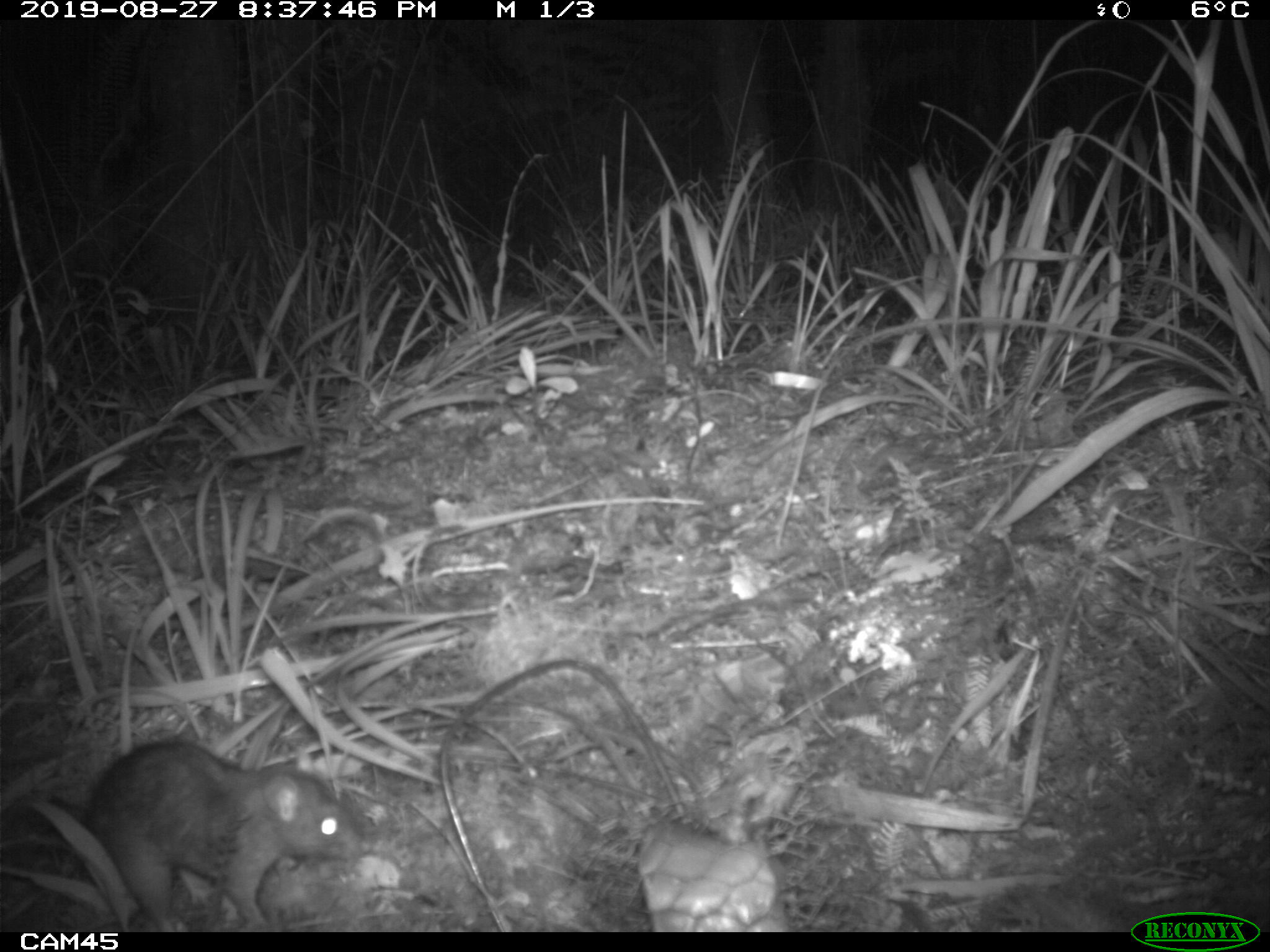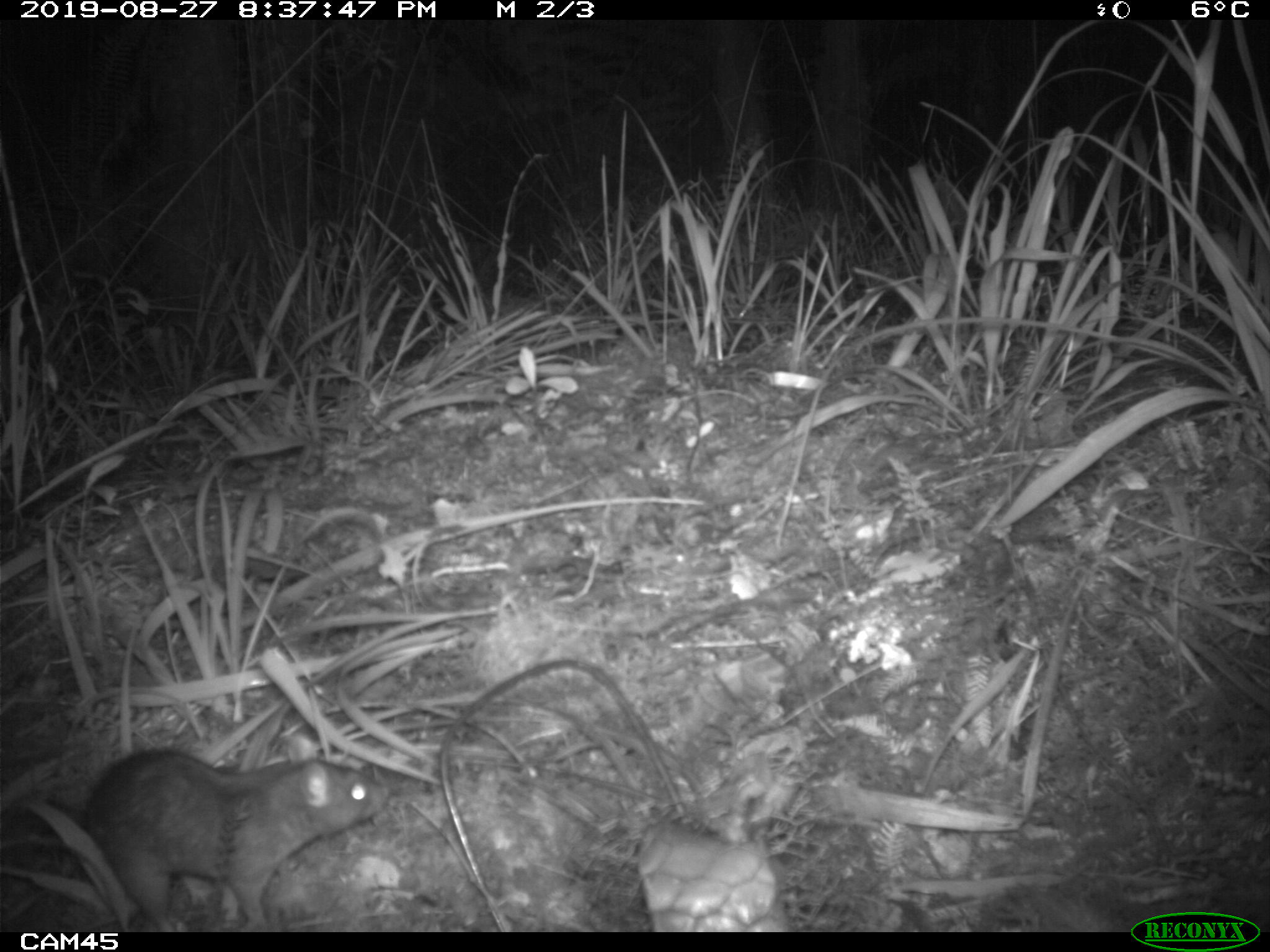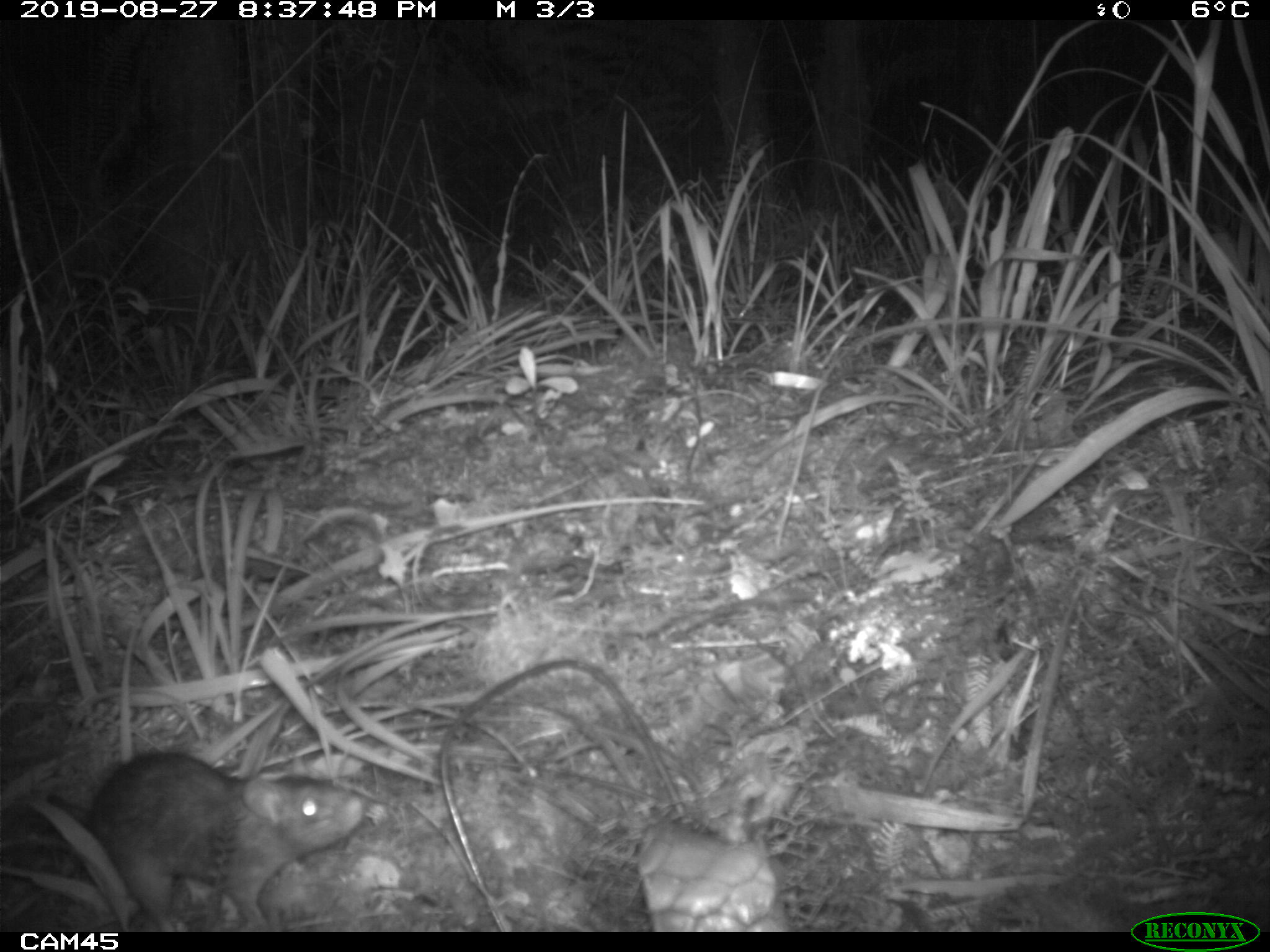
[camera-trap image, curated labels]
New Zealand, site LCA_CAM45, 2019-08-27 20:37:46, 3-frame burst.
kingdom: Animalia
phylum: Chordata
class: Mammalia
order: Rodentia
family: Muridae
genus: Rattus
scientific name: Rattus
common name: rat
Rat (Rattus).